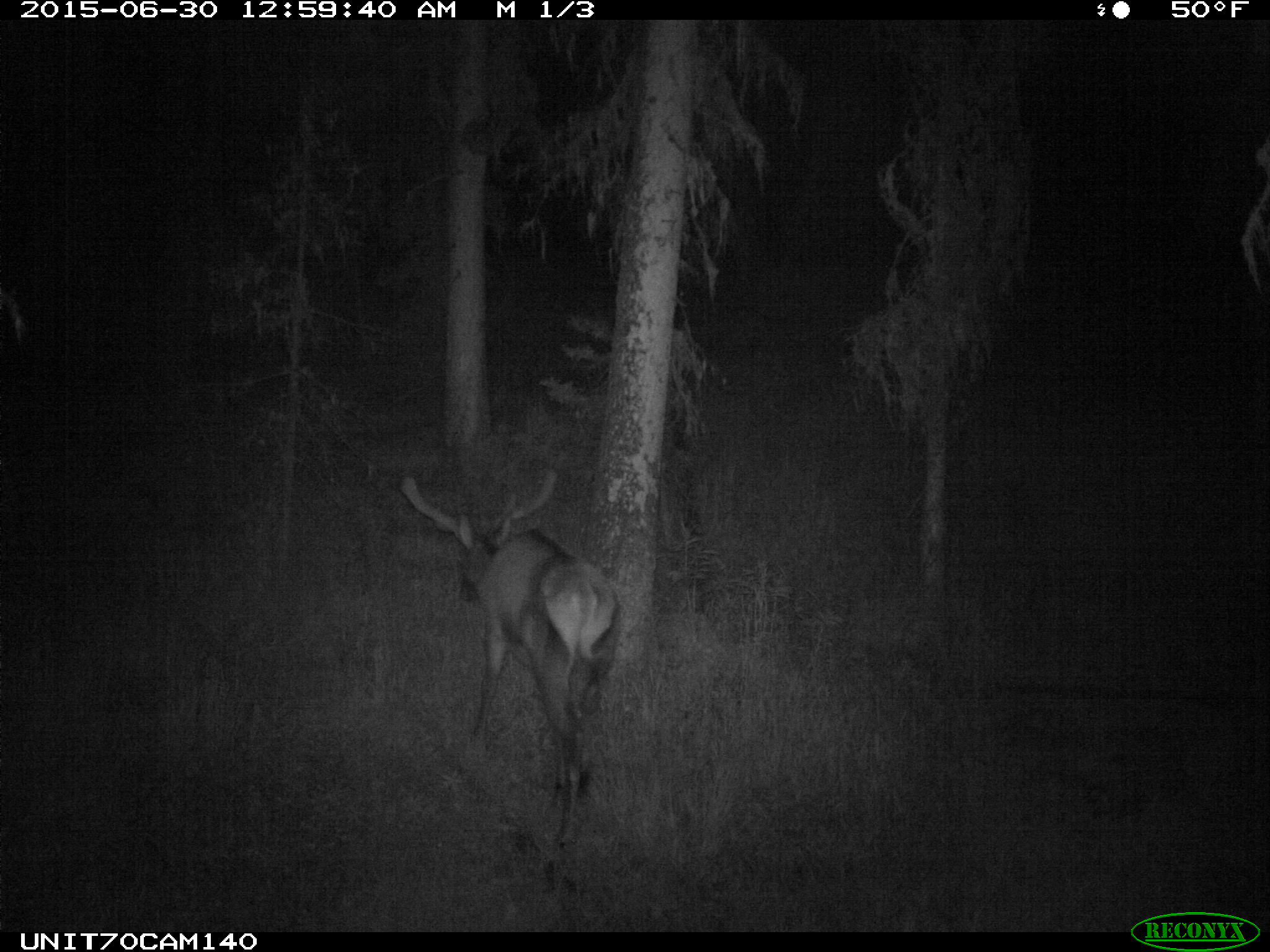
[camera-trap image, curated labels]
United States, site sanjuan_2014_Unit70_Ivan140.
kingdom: Animalia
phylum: Chordata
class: Mammalia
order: Artiodactyla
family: Cervidae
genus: Cervus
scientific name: Cervus elaphus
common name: red deer